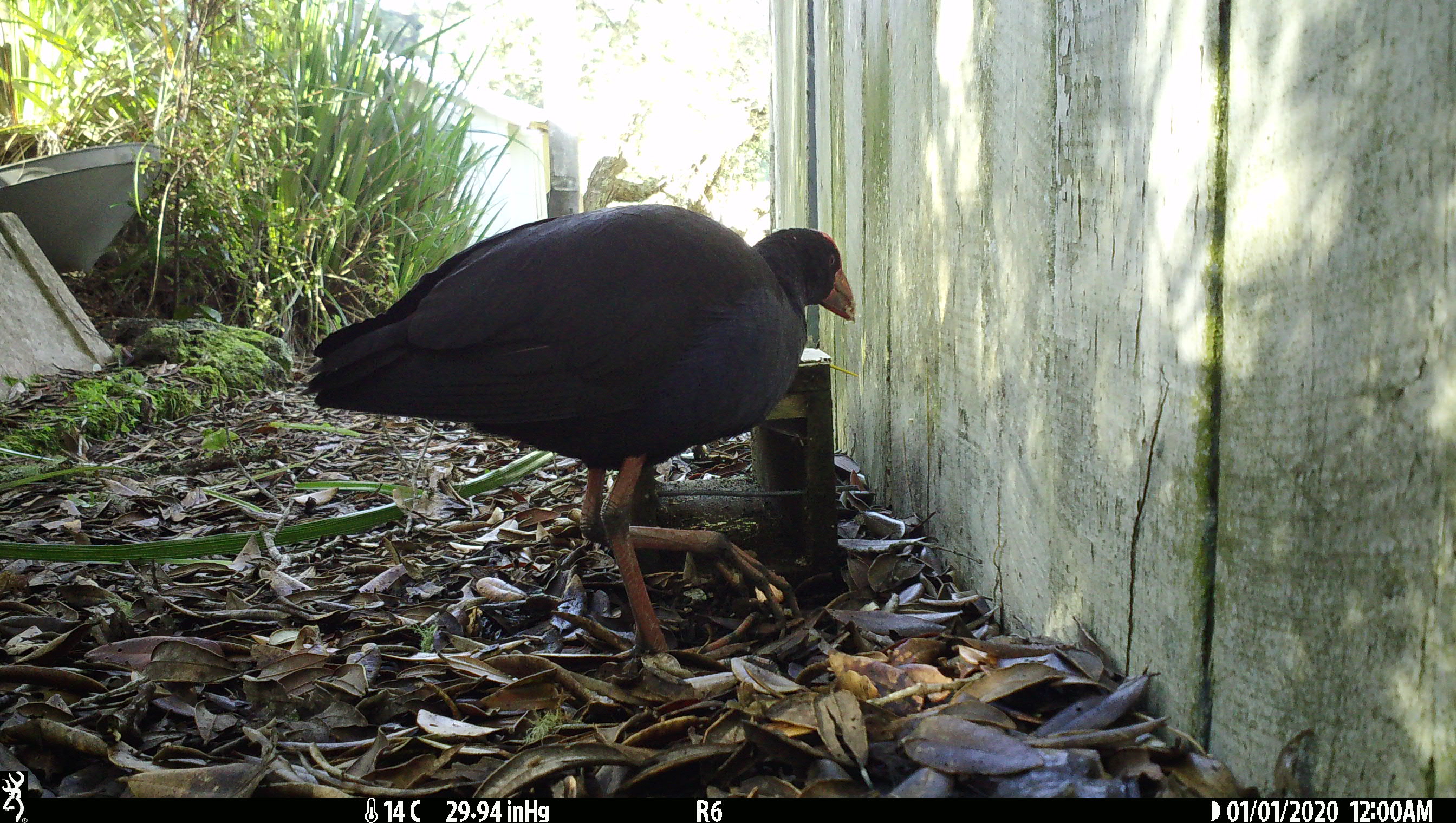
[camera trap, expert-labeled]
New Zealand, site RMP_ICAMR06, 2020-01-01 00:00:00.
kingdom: Animalia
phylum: Chordata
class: Aves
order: Gruiformes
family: Rallidae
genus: Porphyrio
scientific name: Porphyrio melanotus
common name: australasian swamphen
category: pukeko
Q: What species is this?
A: Pukeko (australasian swamphen) (Porphyrio melanotus).